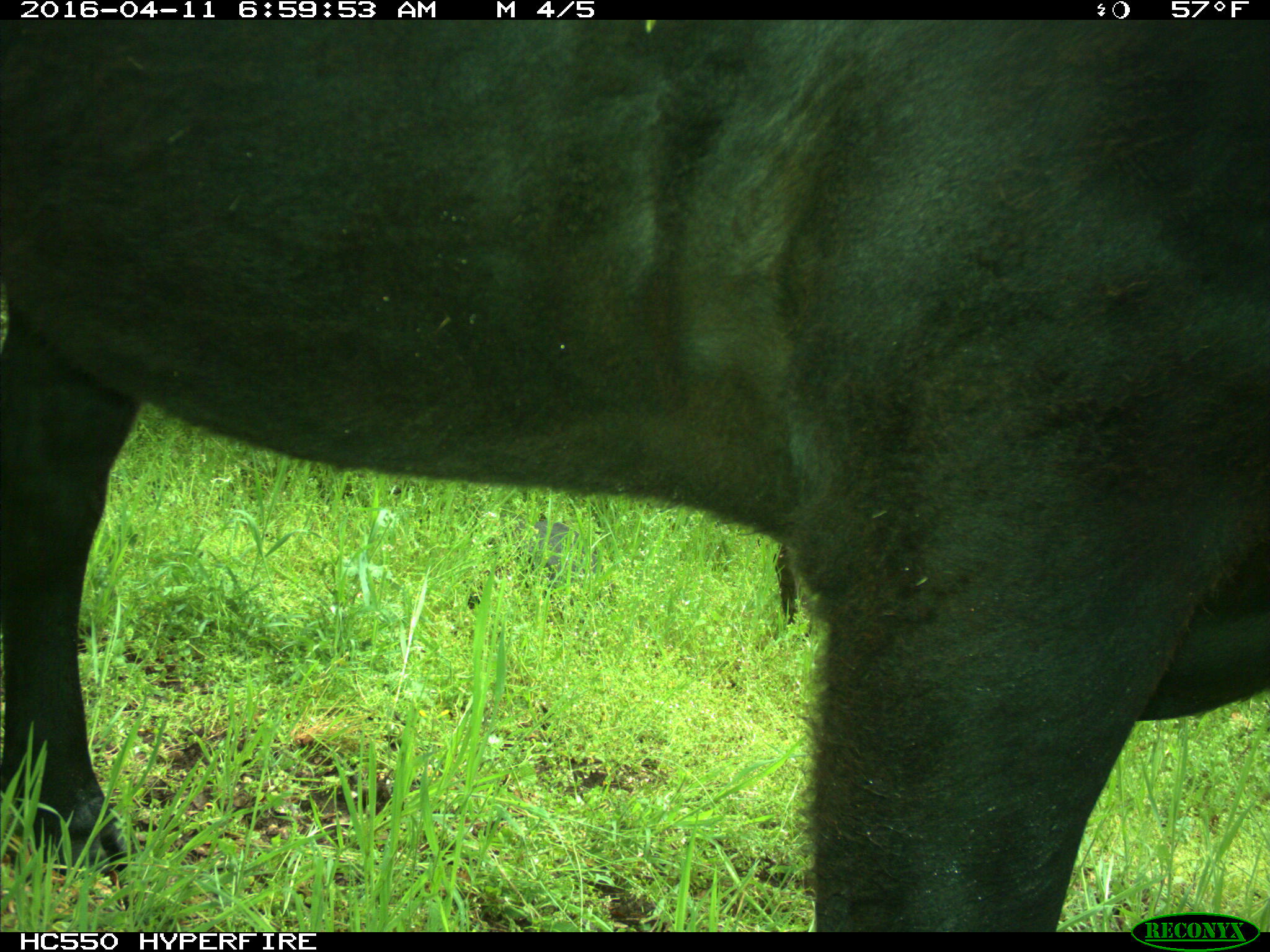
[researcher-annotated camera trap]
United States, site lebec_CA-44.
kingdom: Animalia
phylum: Chordata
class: Mammalia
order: Artiodactyla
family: Bovidae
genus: Bos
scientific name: Bos taurus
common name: domestic cow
Bos taurus (domestic cow).